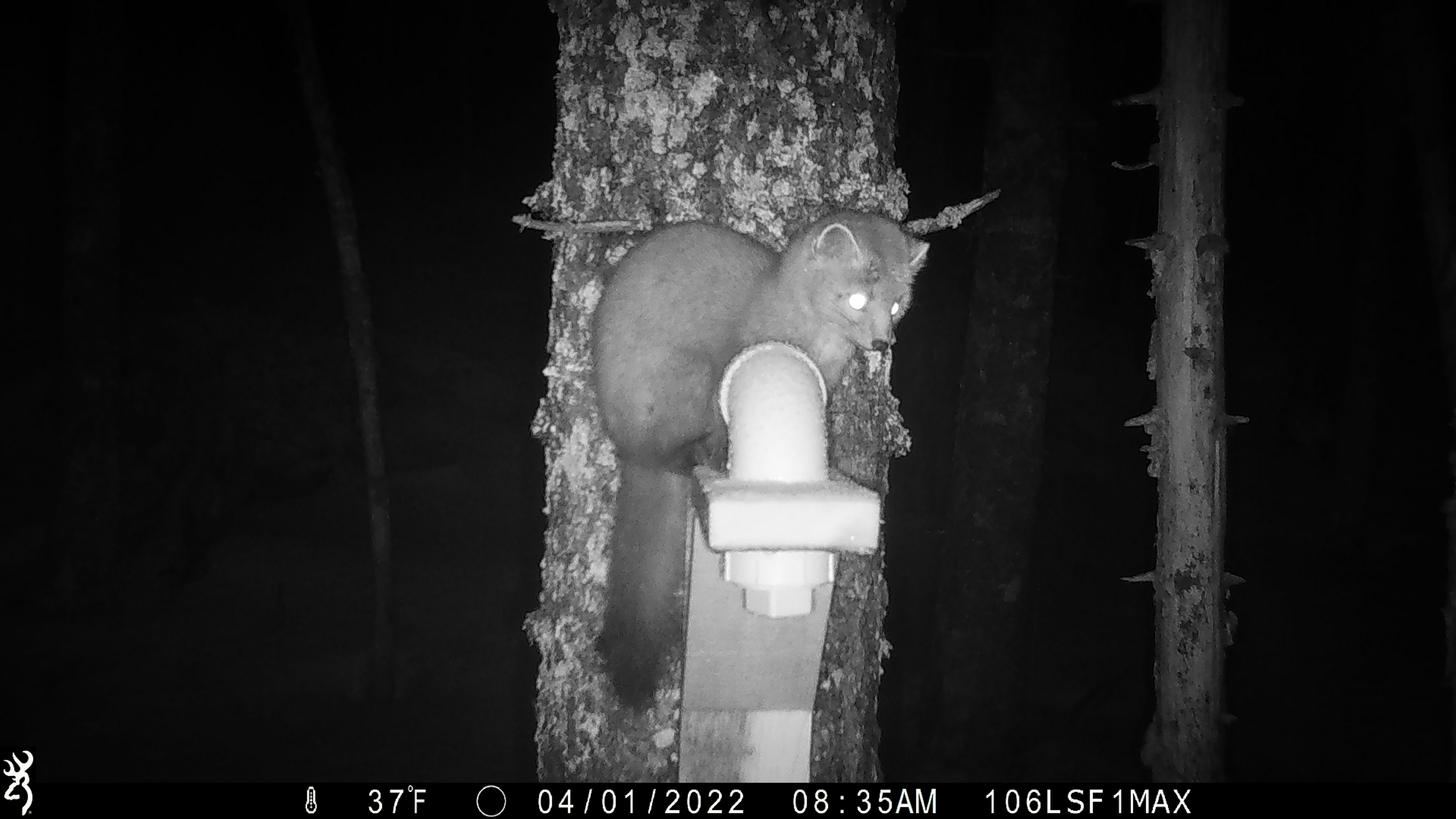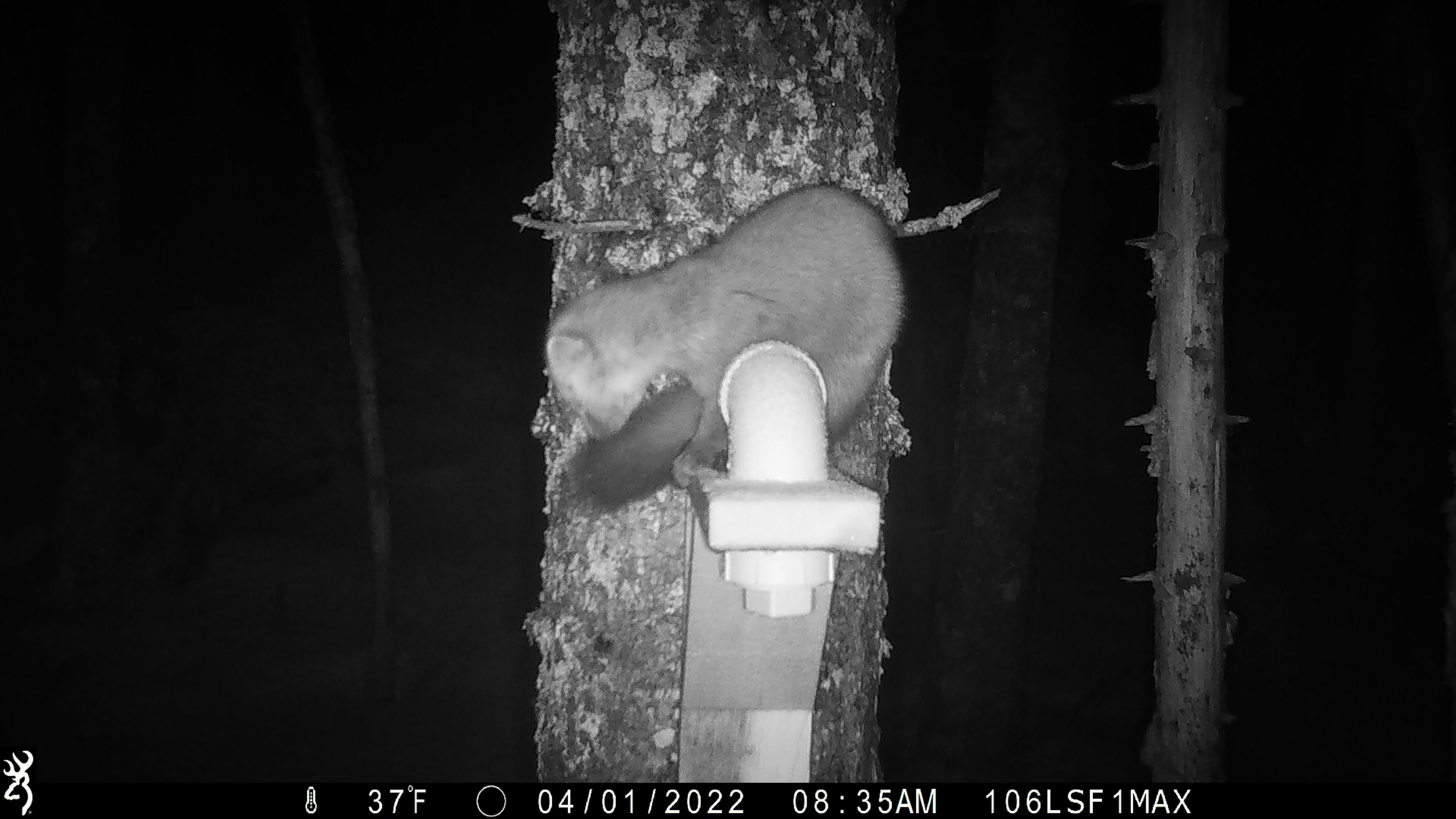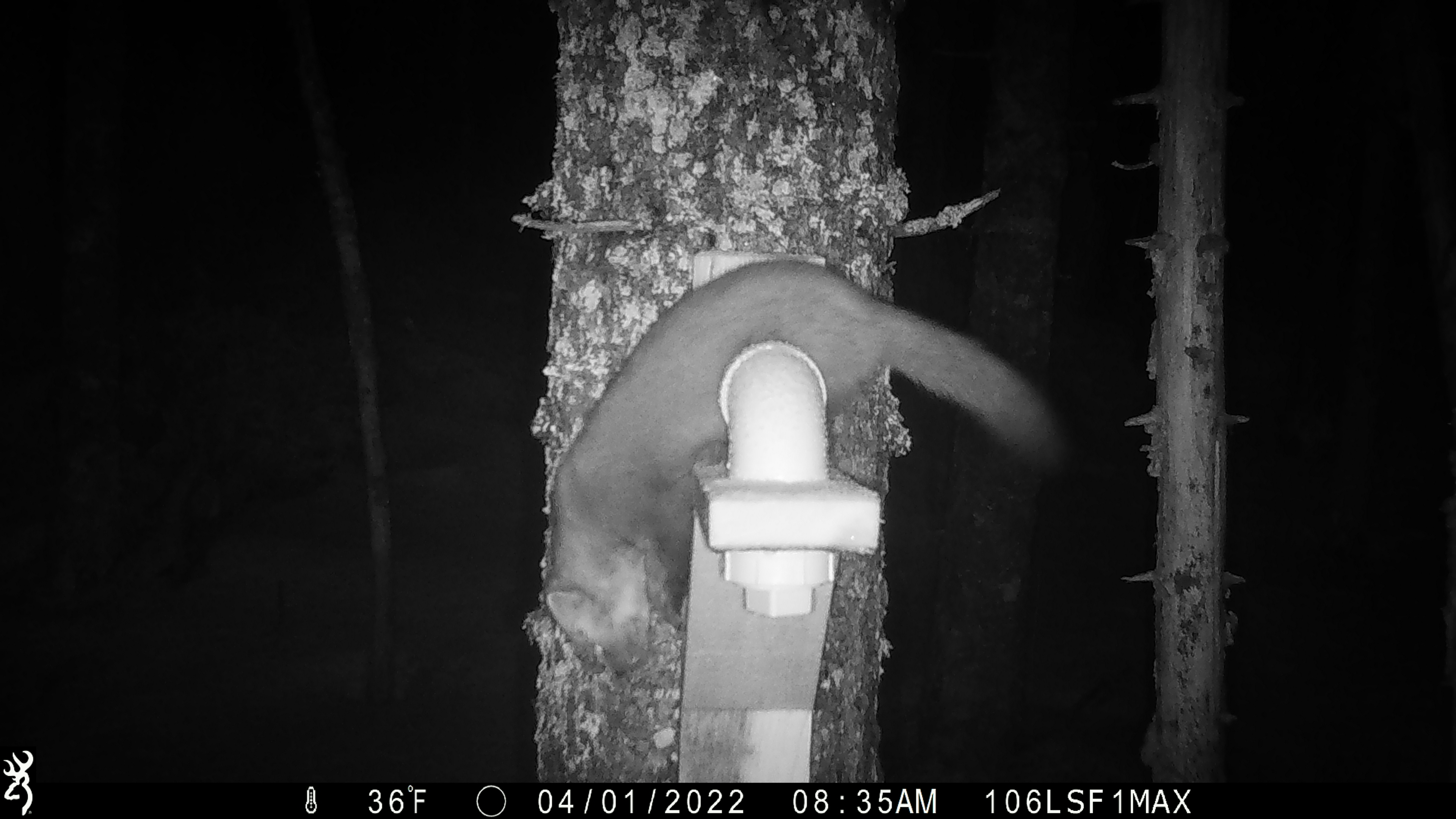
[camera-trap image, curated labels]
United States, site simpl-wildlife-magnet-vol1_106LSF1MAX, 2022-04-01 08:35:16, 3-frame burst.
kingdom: Animalia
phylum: Chordata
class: Mammalia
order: Carnivora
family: Mustelidae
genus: Martes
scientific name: Martes americana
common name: american marten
American marten (Martes americana).